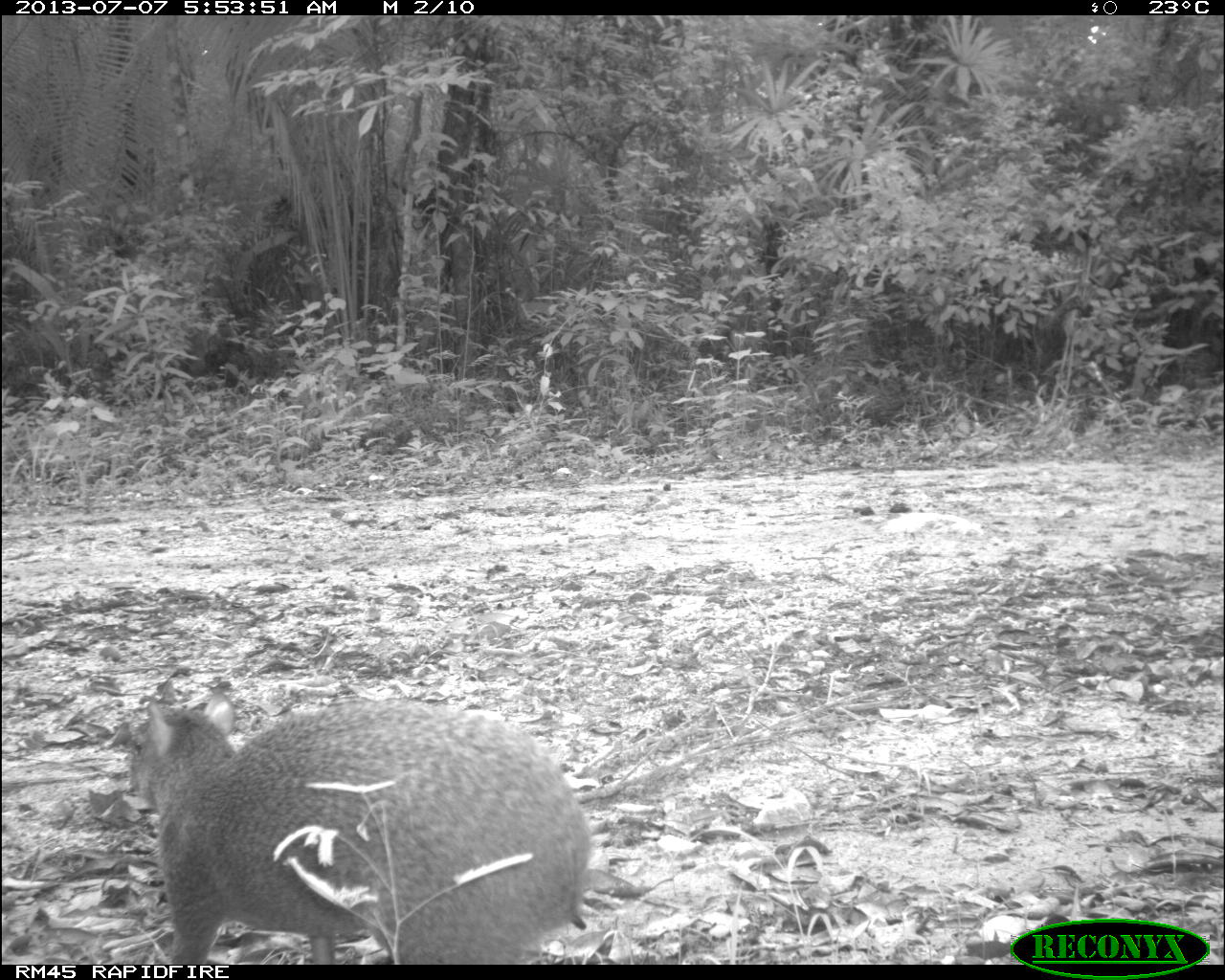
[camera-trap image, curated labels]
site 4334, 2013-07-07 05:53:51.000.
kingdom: Animalia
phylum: Chordata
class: Mammalia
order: Rodentia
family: Dasyproctidae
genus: Dasyprocta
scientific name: Dasyprocta punctata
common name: central american agouti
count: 1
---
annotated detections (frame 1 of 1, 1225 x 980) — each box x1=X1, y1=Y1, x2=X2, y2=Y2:
dasyprocta punctata: x1=120, y1=694, x2=590, y2=962